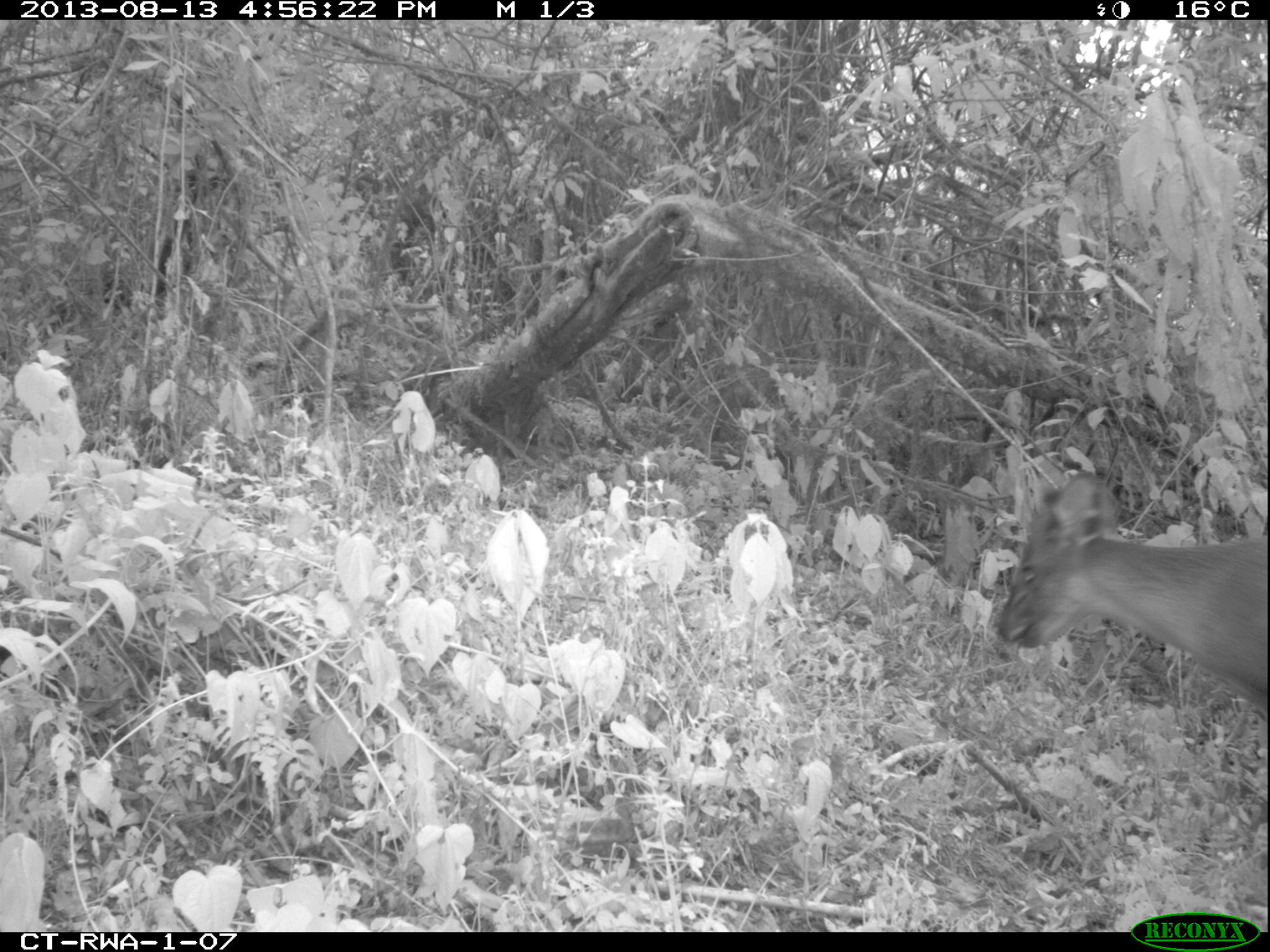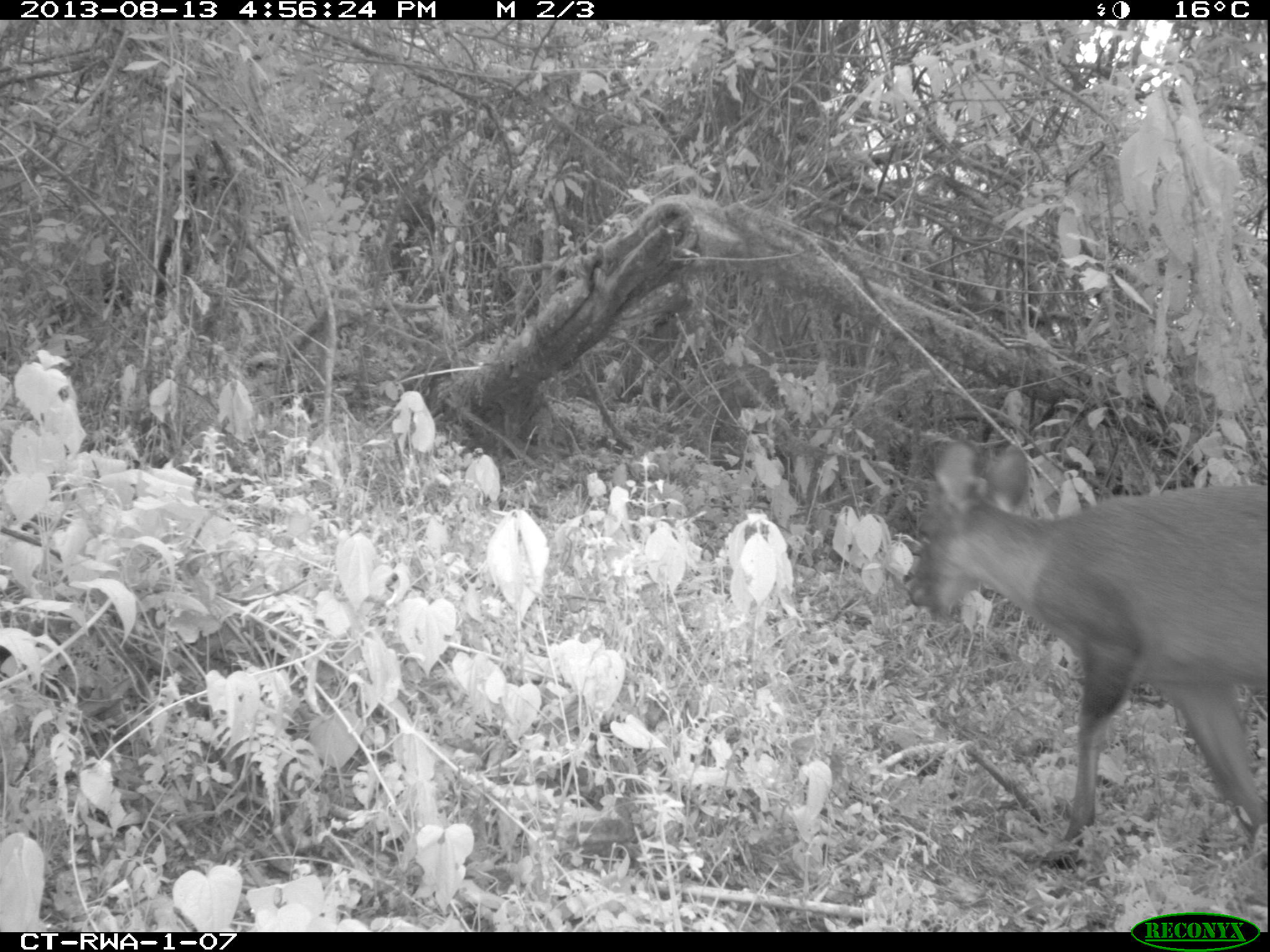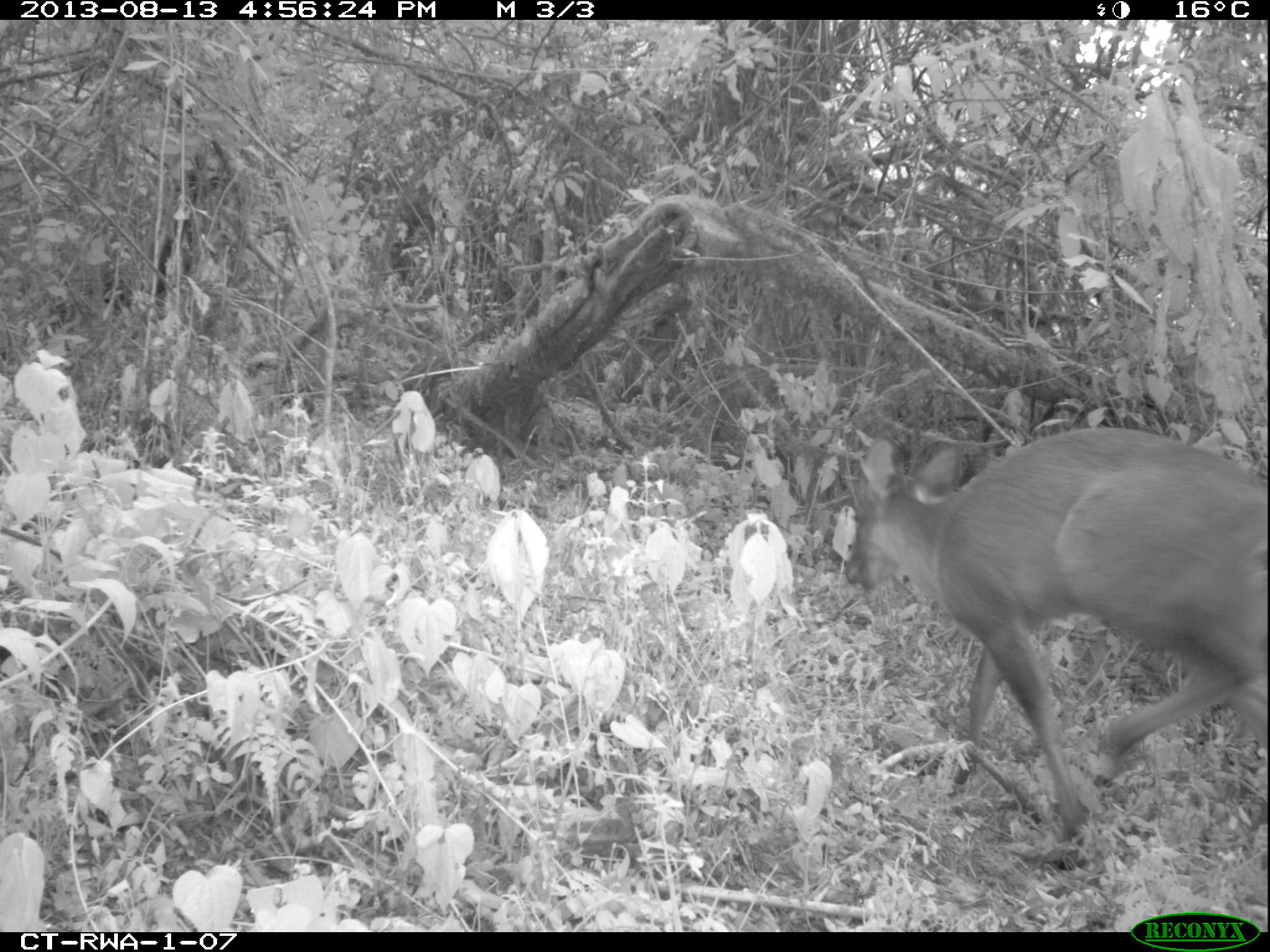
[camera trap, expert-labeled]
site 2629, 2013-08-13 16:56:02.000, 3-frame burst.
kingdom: Animalia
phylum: Chordata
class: Mammalia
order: Artiodactyla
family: Bovidae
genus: Cephalophus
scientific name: Cephalophus nigrifrons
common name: black-fronted duiker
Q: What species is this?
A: Cephalophus nigrifrons (black-fronted duiker).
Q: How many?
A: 1.